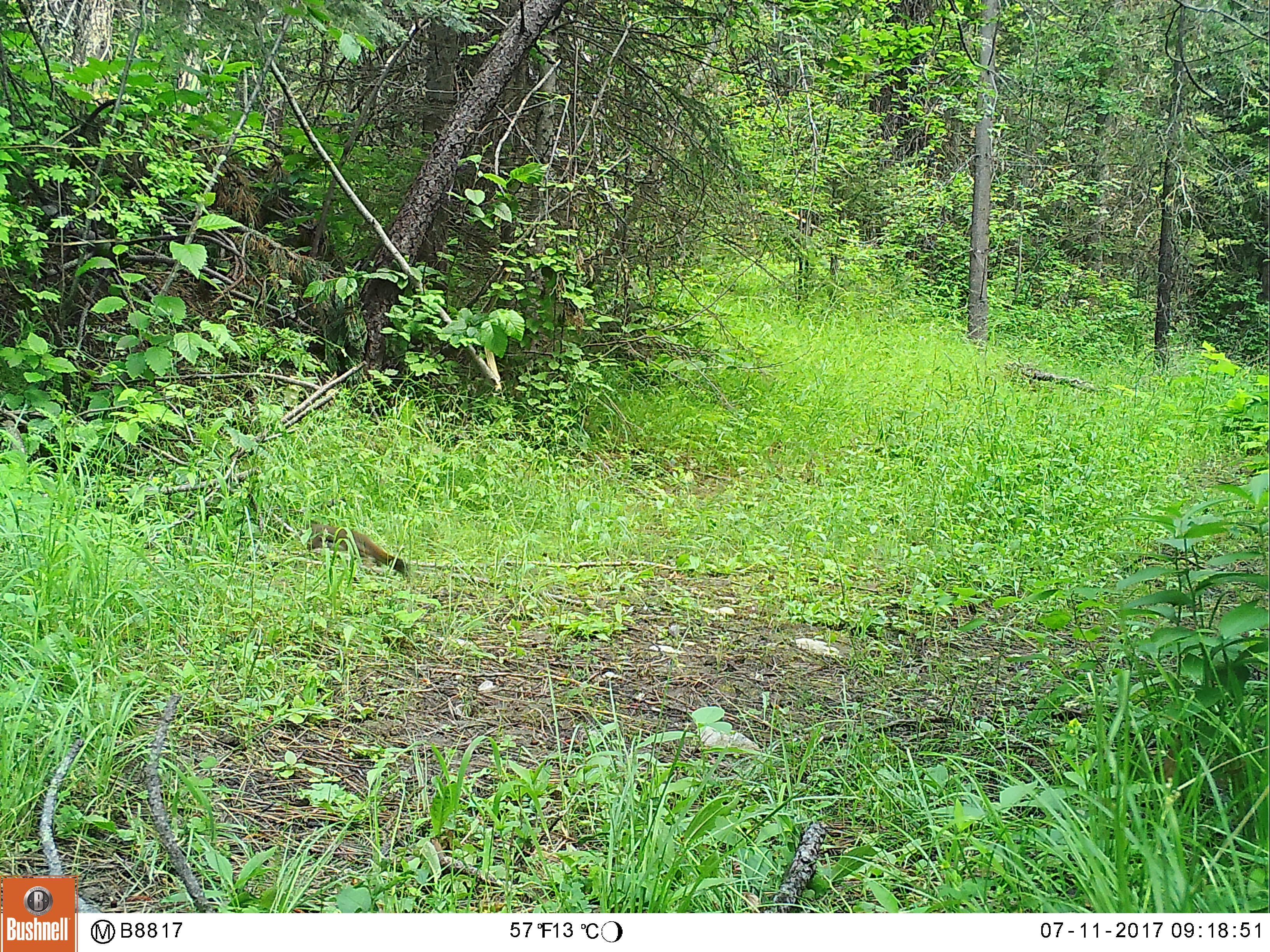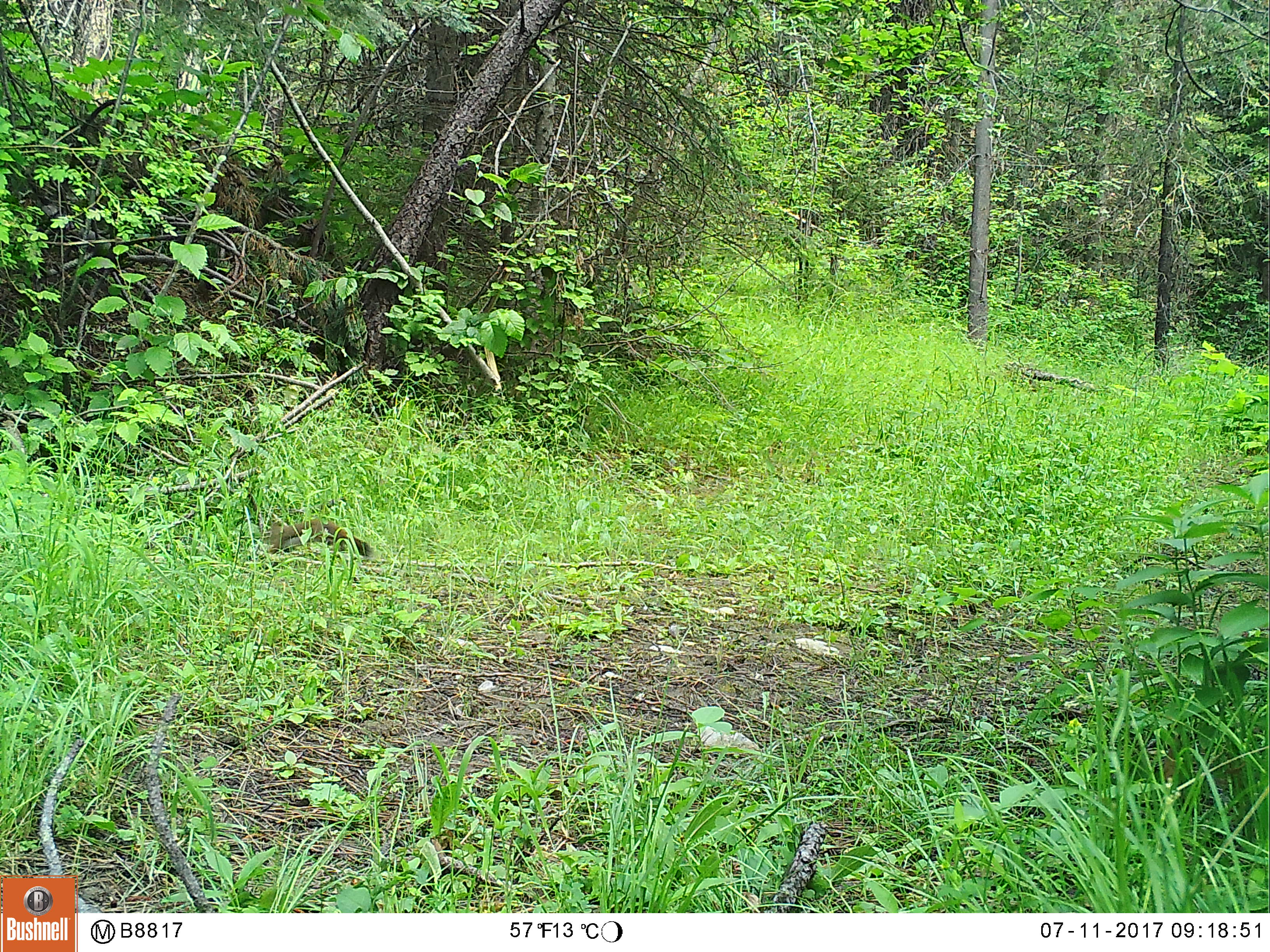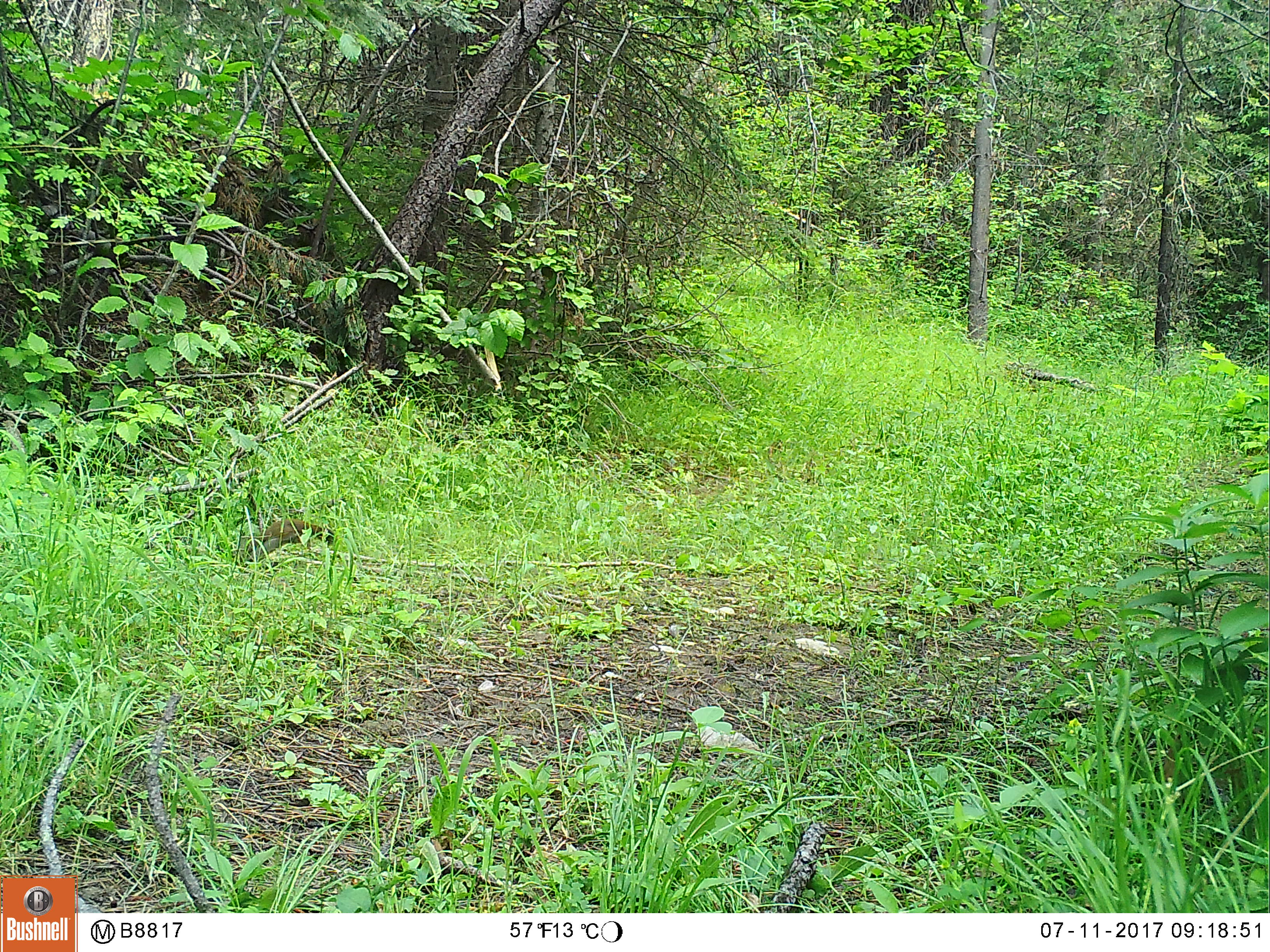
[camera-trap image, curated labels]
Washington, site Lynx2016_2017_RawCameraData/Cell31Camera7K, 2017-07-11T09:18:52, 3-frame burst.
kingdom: Animalia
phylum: Chordata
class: Mammalia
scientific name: Mammalia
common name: small mammal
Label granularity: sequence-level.